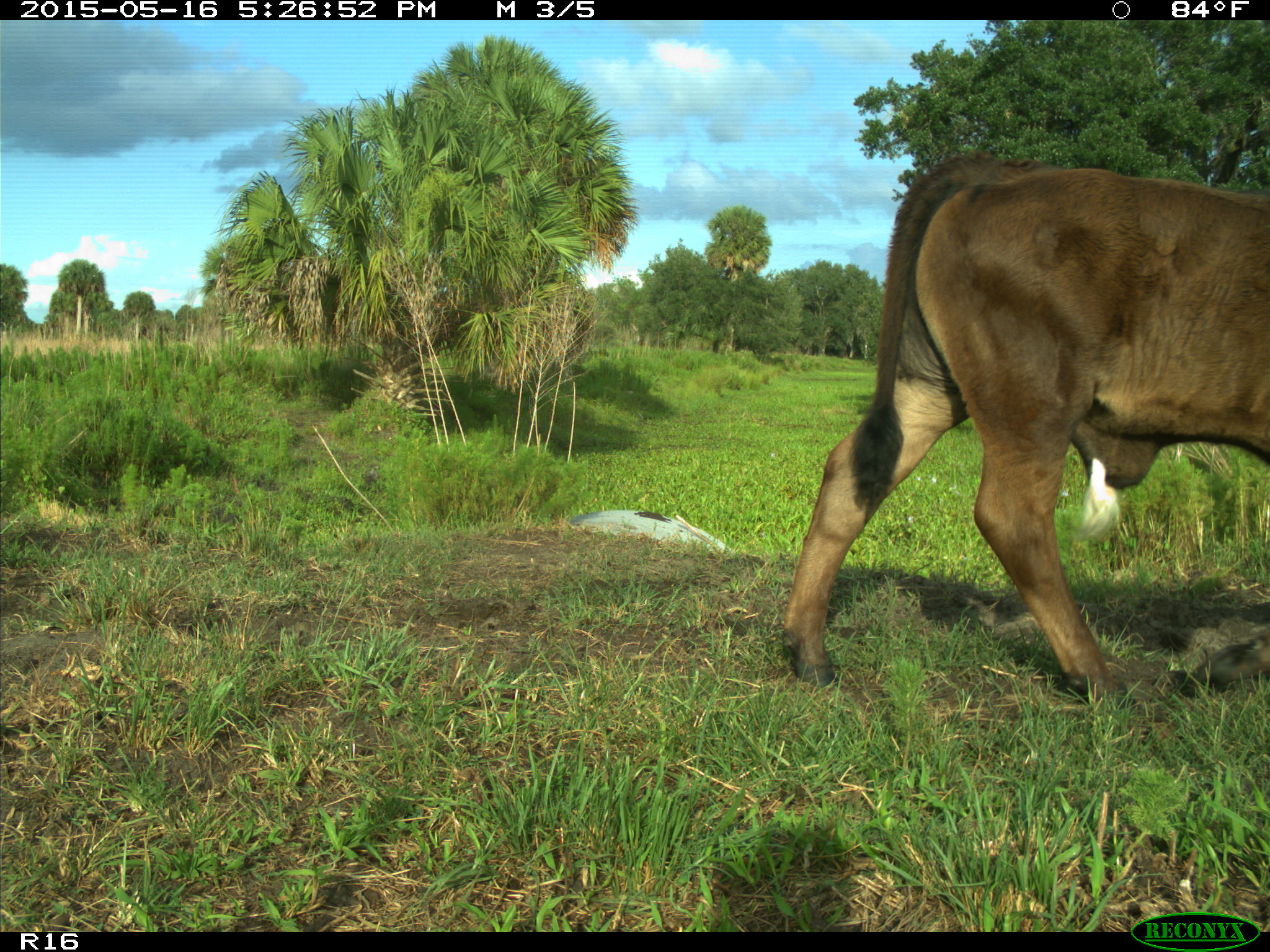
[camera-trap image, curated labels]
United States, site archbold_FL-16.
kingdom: Animalia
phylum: Chordata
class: Mammalia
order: Artiodactyla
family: Bovidae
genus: Bos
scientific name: Bos taurus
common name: domestic cow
Bos taurus (domestic cow).